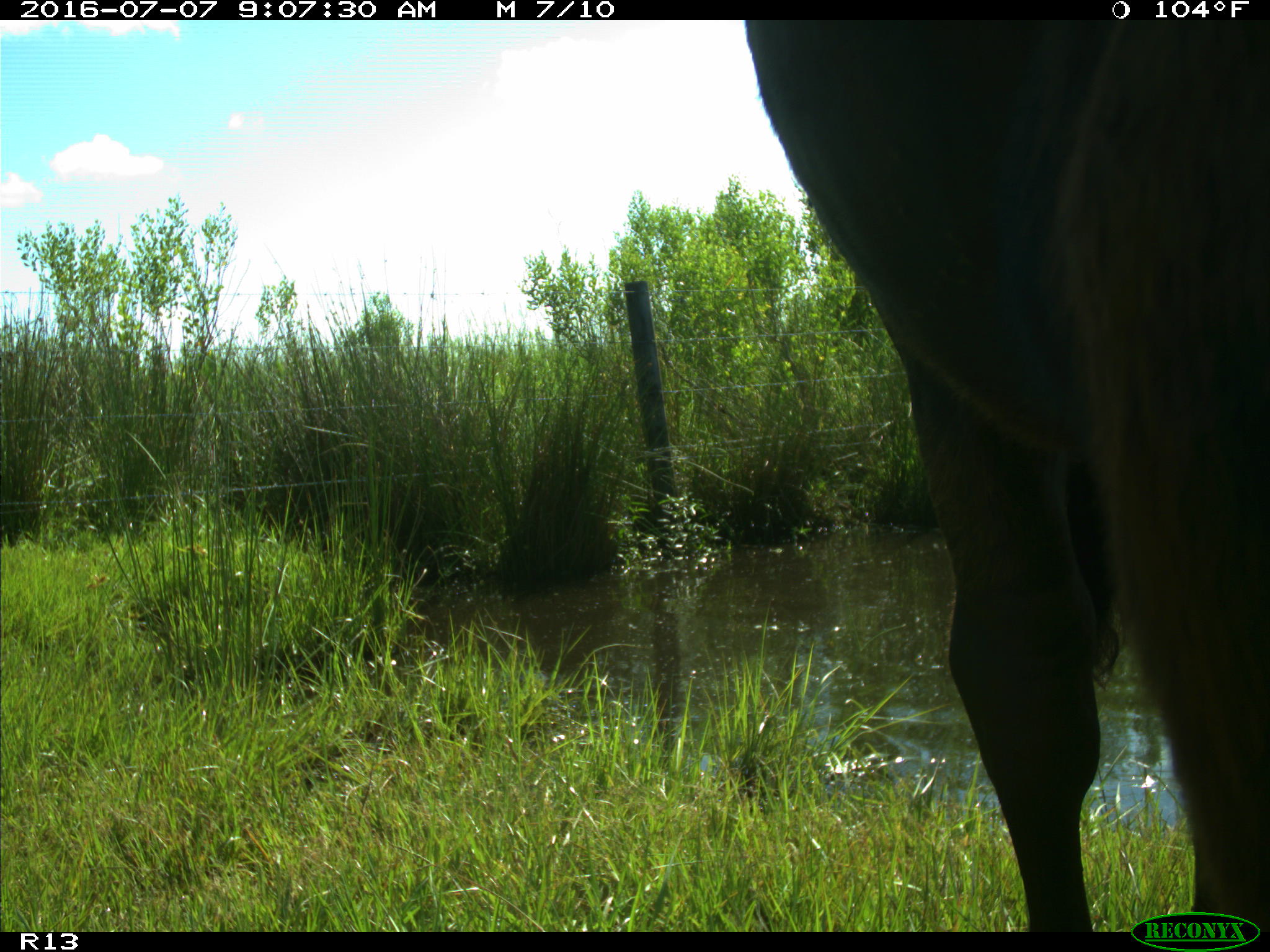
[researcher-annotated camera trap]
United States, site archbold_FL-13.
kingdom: Animalia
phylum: Chordata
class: Mammalia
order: Artiodactyla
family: Bovidae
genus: Bos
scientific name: Bos taurus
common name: domestic cow